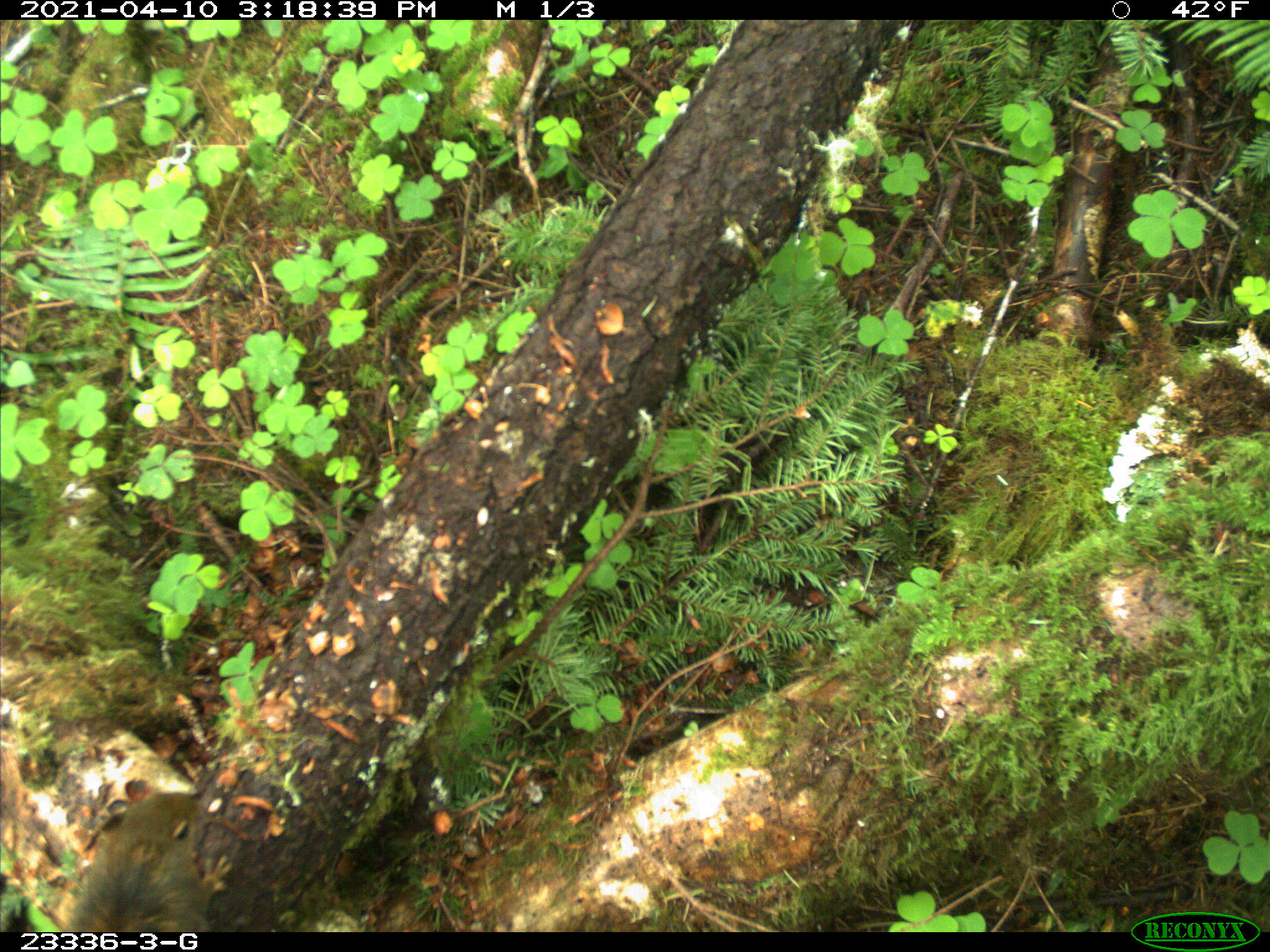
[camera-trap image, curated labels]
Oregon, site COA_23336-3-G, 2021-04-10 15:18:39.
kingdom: Animalia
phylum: Chordata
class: Mammalia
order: Rodentia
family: Sciuridae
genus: Tamiasciurus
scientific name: Tamiasciurus douglasii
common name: douglas squirrel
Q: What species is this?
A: Douglas squirrel (Tamiasciurus douglasii).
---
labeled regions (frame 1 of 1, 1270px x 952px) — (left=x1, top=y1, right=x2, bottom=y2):
douglas squirrel: (left=55, top=790, right=239, bottom=930)